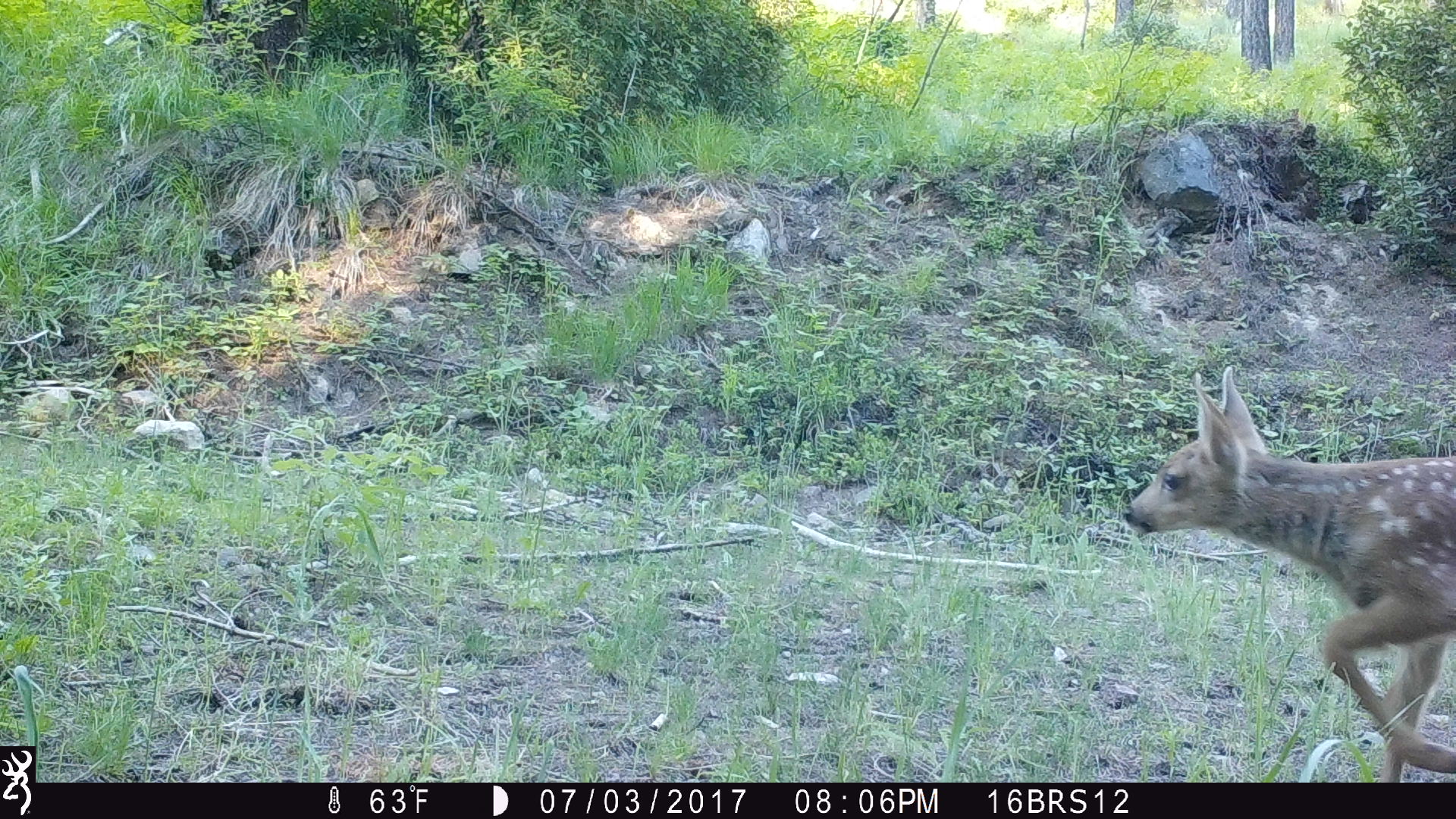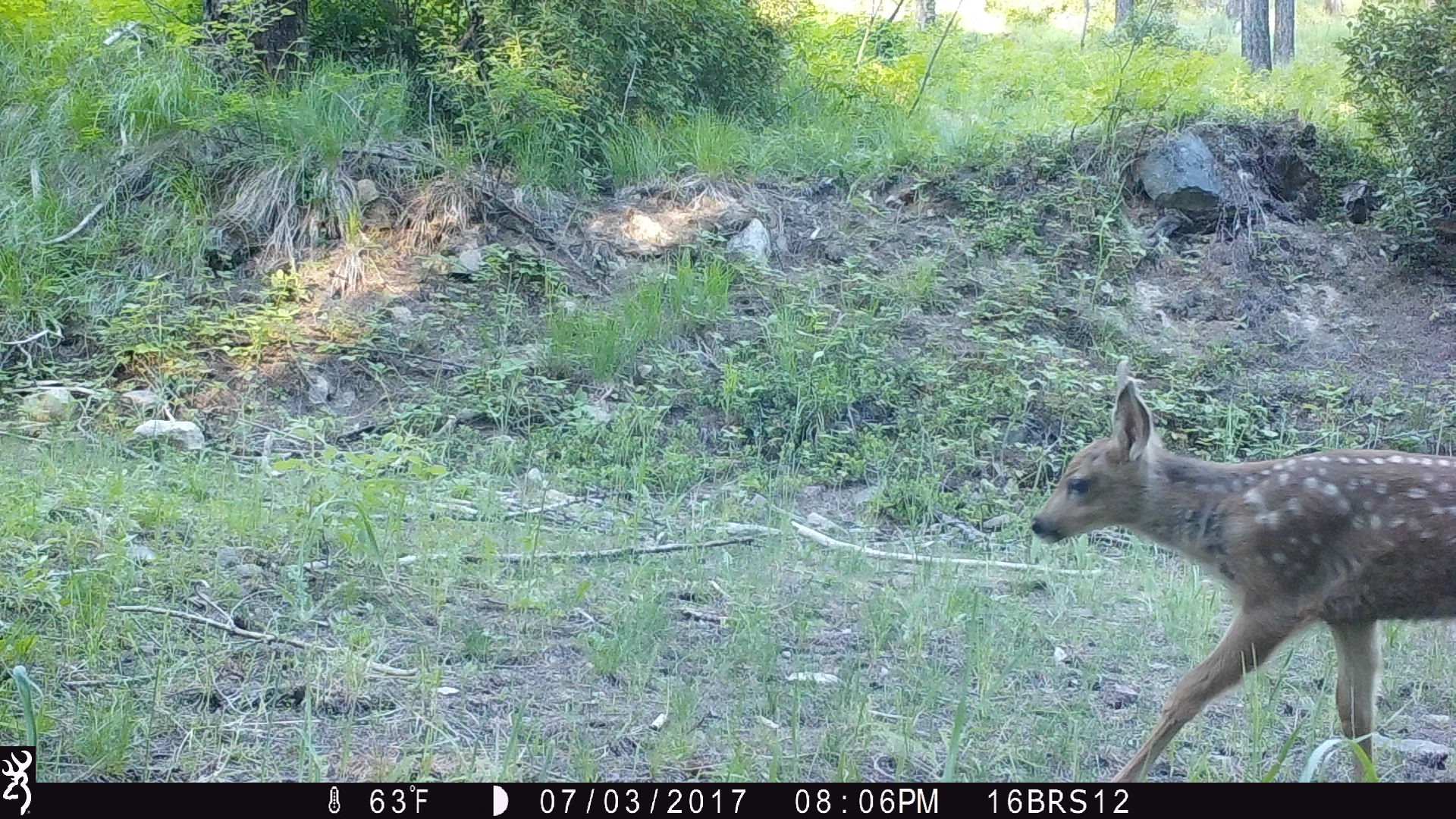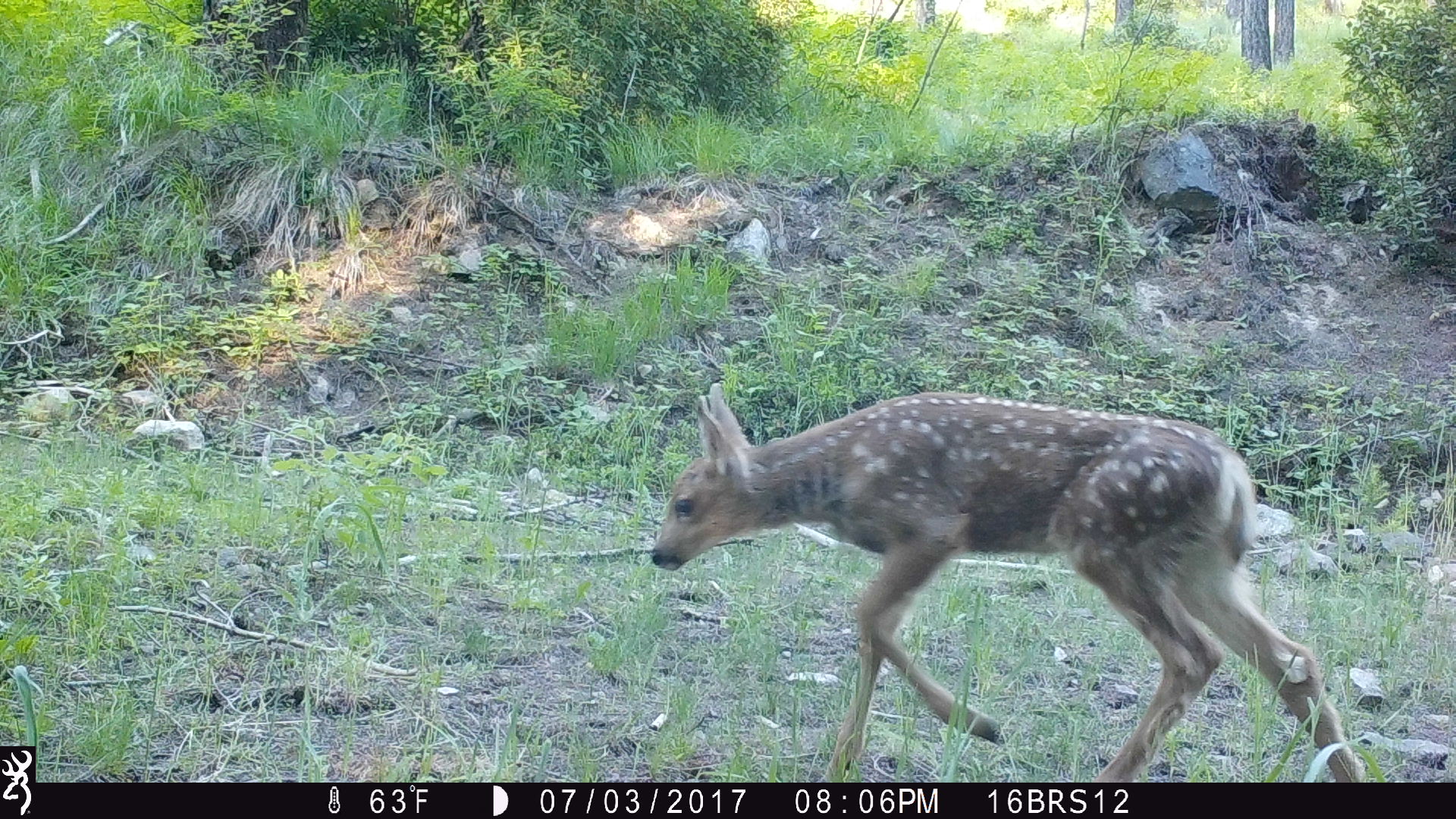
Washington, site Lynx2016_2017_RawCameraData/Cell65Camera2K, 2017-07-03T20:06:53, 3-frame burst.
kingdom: Animalia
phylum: Chordata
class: Mammalia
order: Artiodactyla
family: Cervidae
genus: Odocoileus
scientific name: Odocoileus hemionus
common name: mule deer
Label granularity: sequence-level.